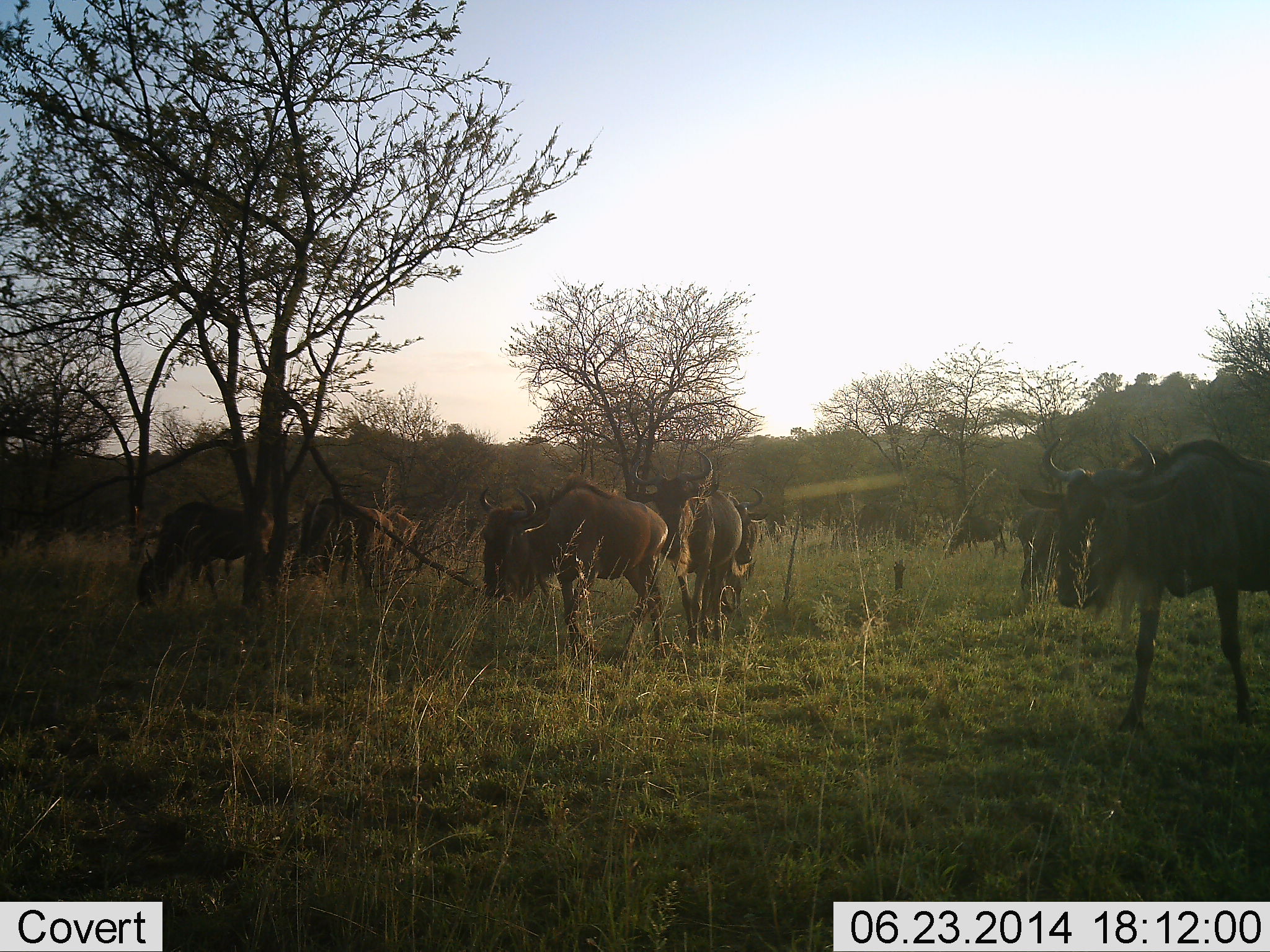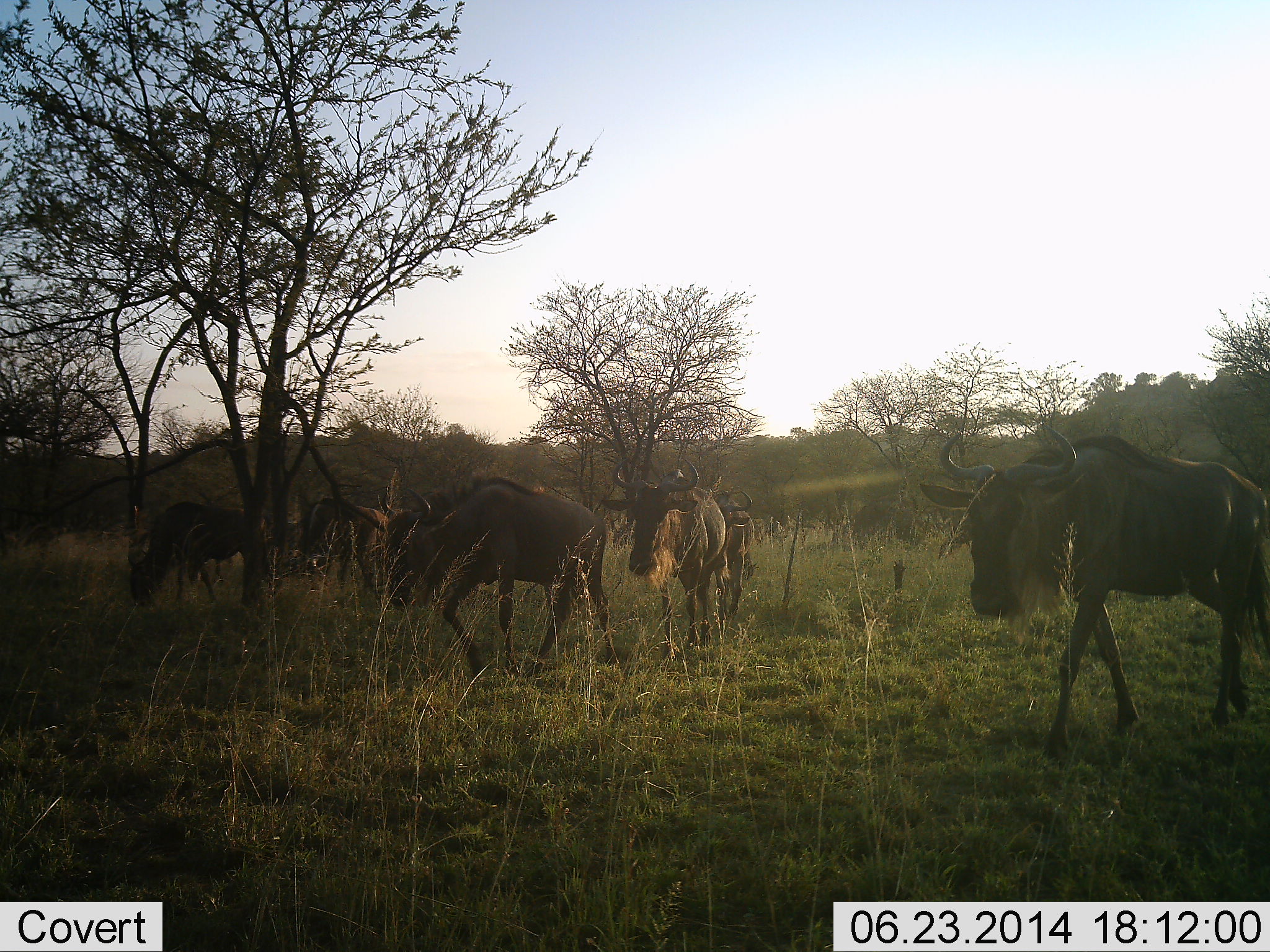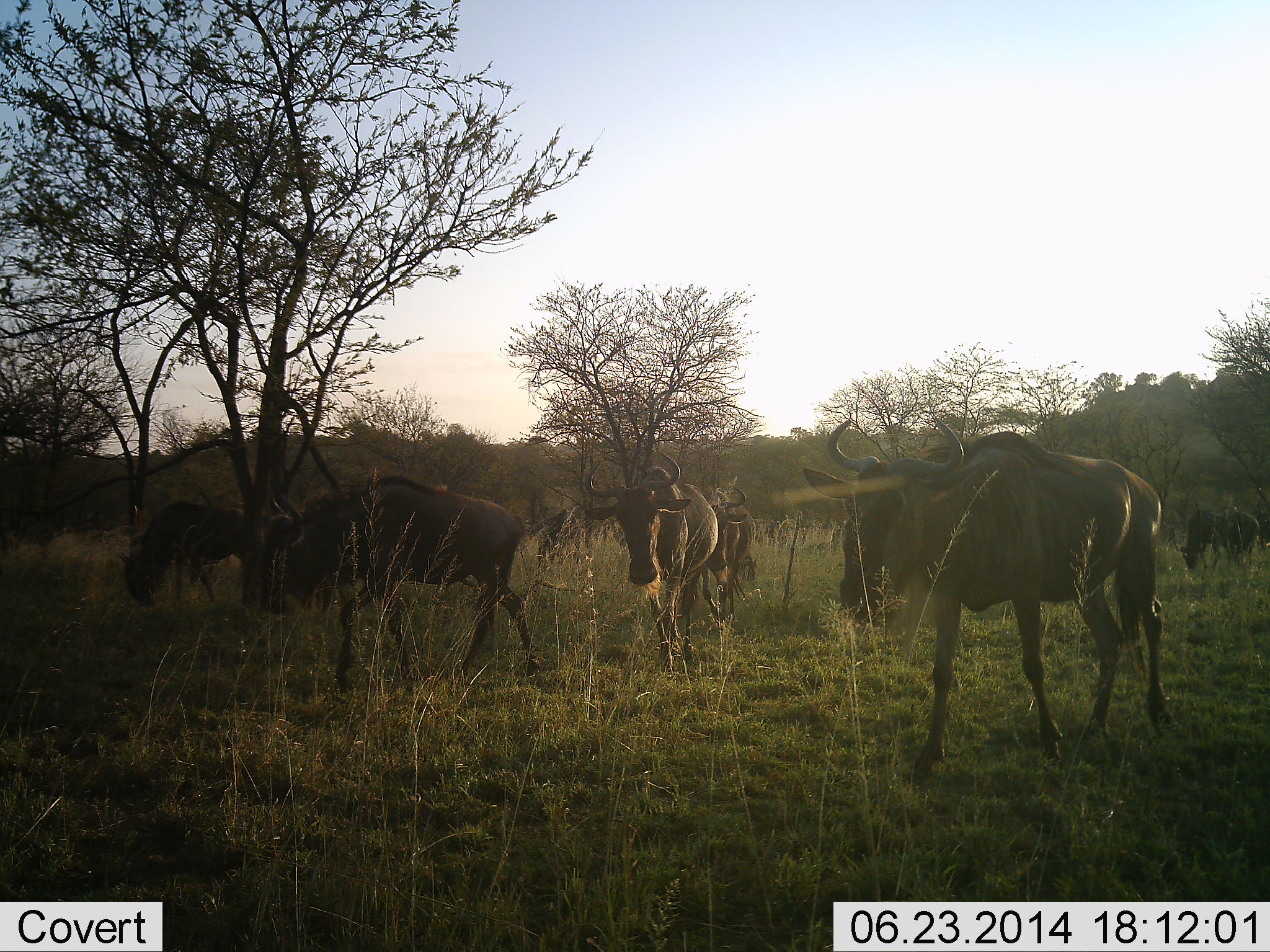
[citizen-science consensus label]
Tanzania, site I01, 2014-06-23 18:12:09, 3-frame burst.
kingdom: Animalia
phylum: Chordata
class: Mammalia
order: Artiodactyla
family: Bovidae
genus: Connochaetes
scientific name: Connochaetes taurinus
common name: blue wildebeest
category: wildebeest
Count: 7.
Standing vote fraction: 0%.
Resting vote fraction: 0%.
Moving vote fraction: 100%.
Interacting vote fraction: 0%.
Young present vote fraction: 0%.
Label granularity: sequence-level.